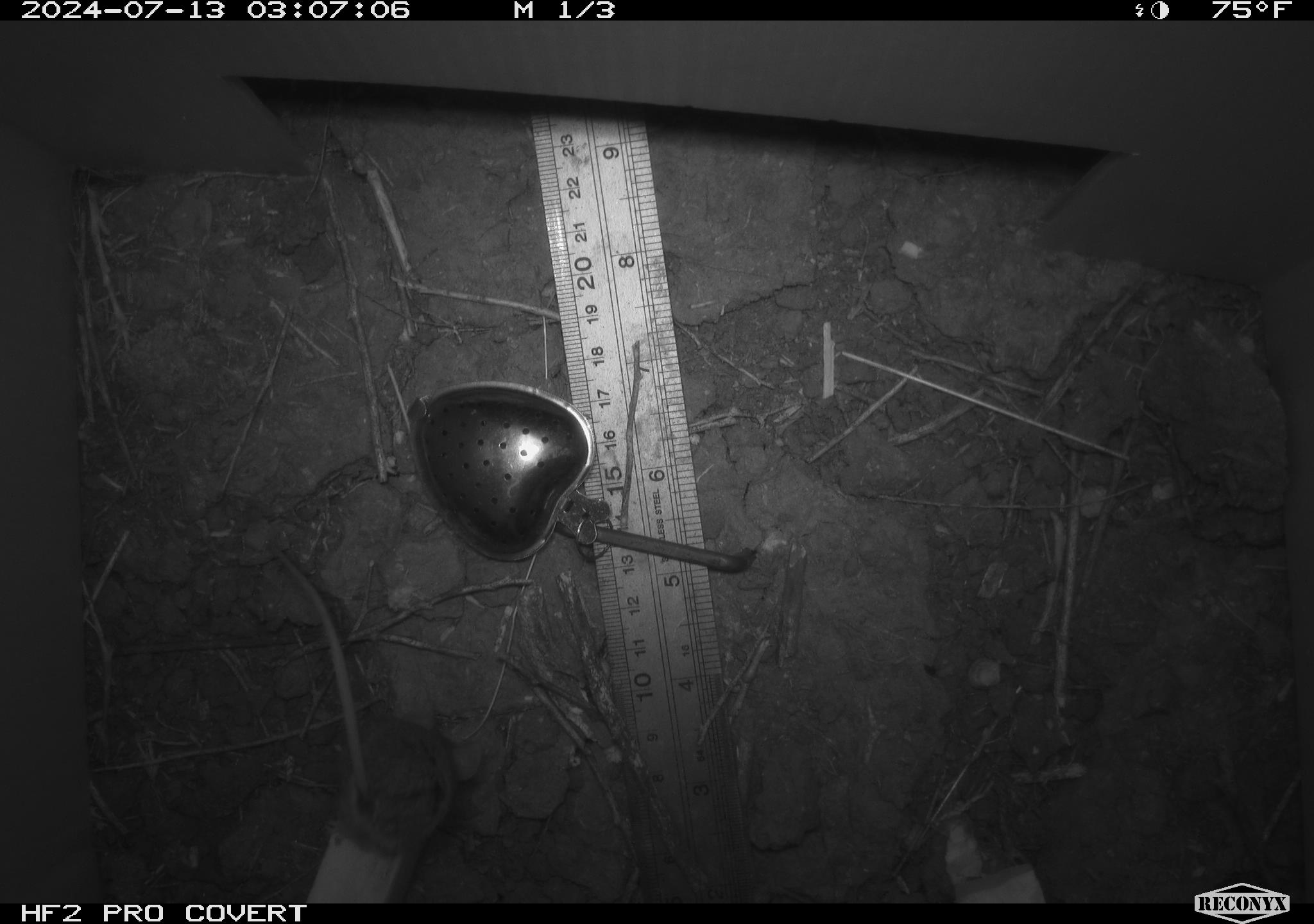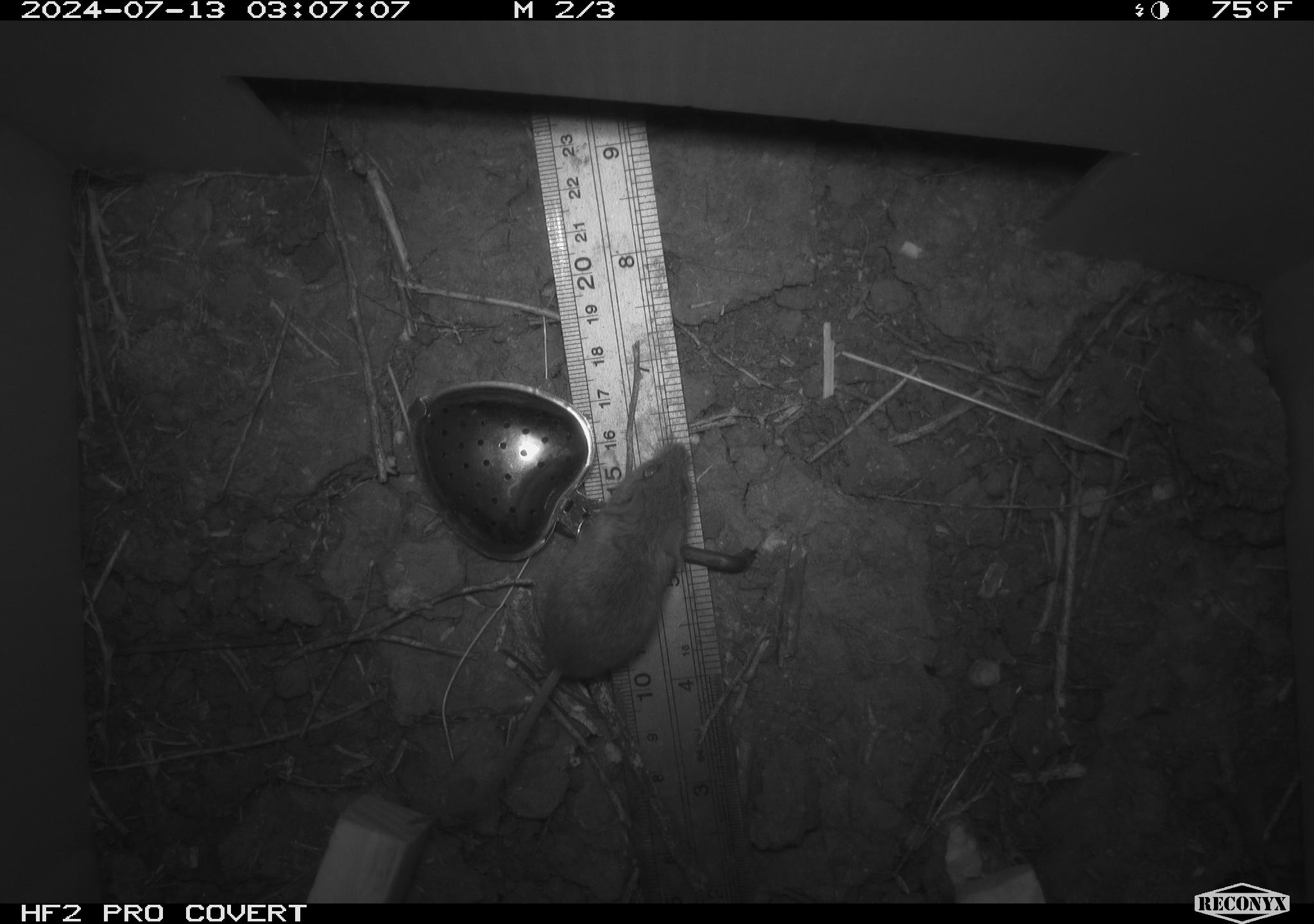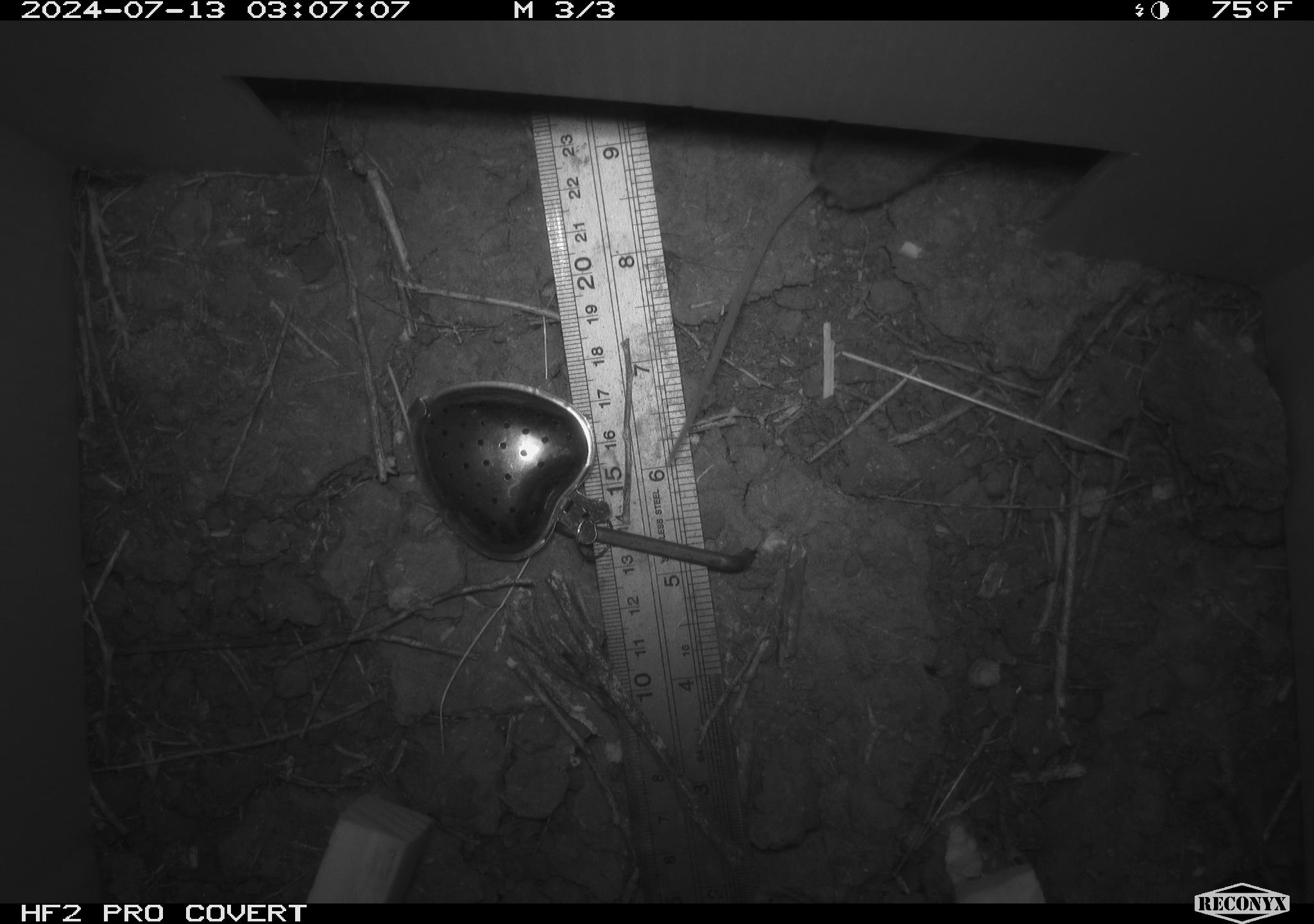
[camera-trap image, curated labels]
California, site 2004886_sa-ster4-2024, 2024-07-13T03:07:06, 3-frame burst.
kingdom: Animalia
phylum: Chordata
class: Mammalia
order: Rodentia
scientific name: Rodentia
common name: mouse species